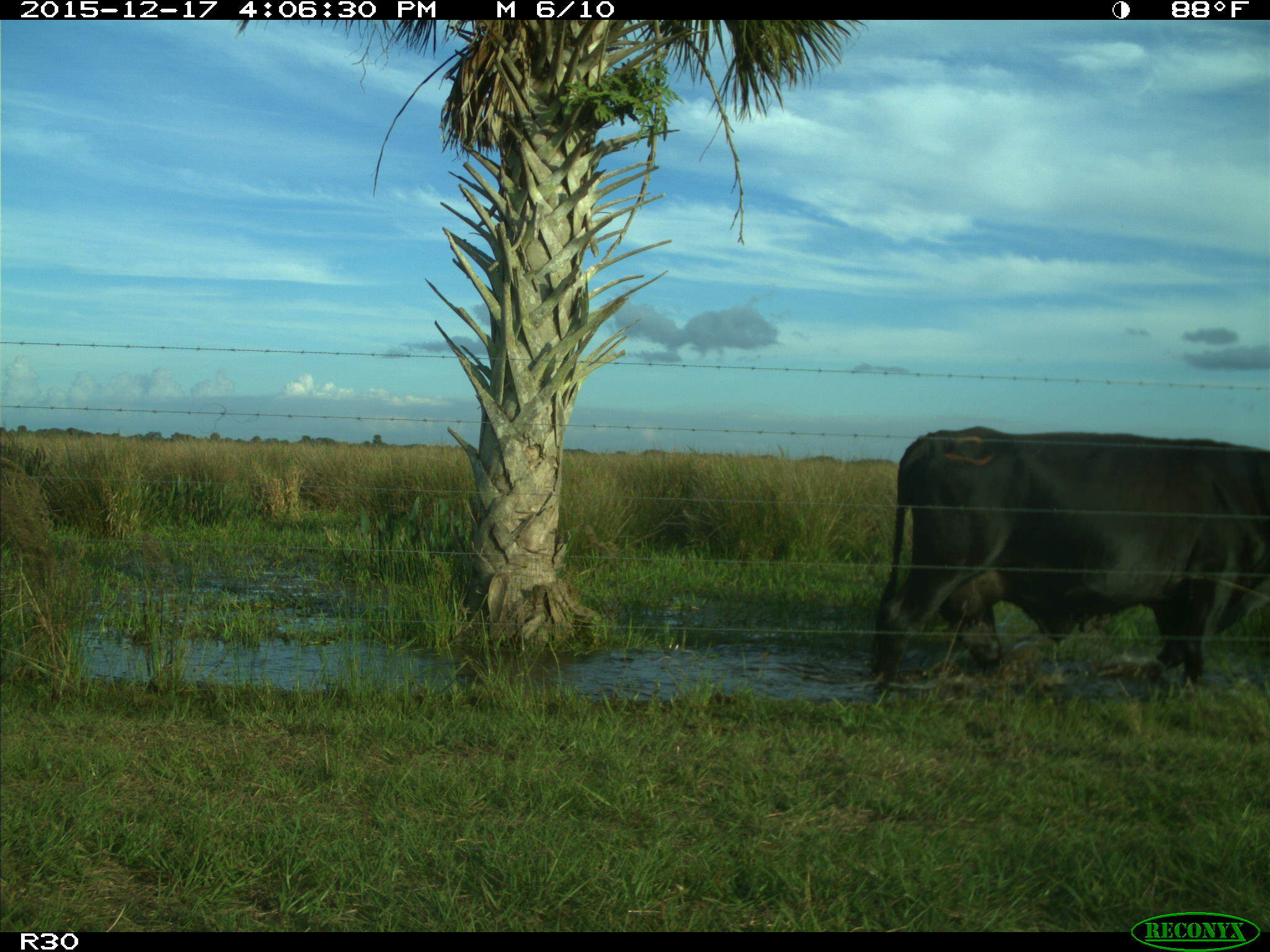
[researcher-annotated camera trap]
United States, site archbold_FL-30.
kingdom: Animalia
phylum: Chordata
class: Mammalia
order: Artiodactyla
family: Bovidae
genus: Bos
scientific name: Bos taurus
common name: domestic cow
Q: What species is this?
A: Bos taurus (domestic cow).